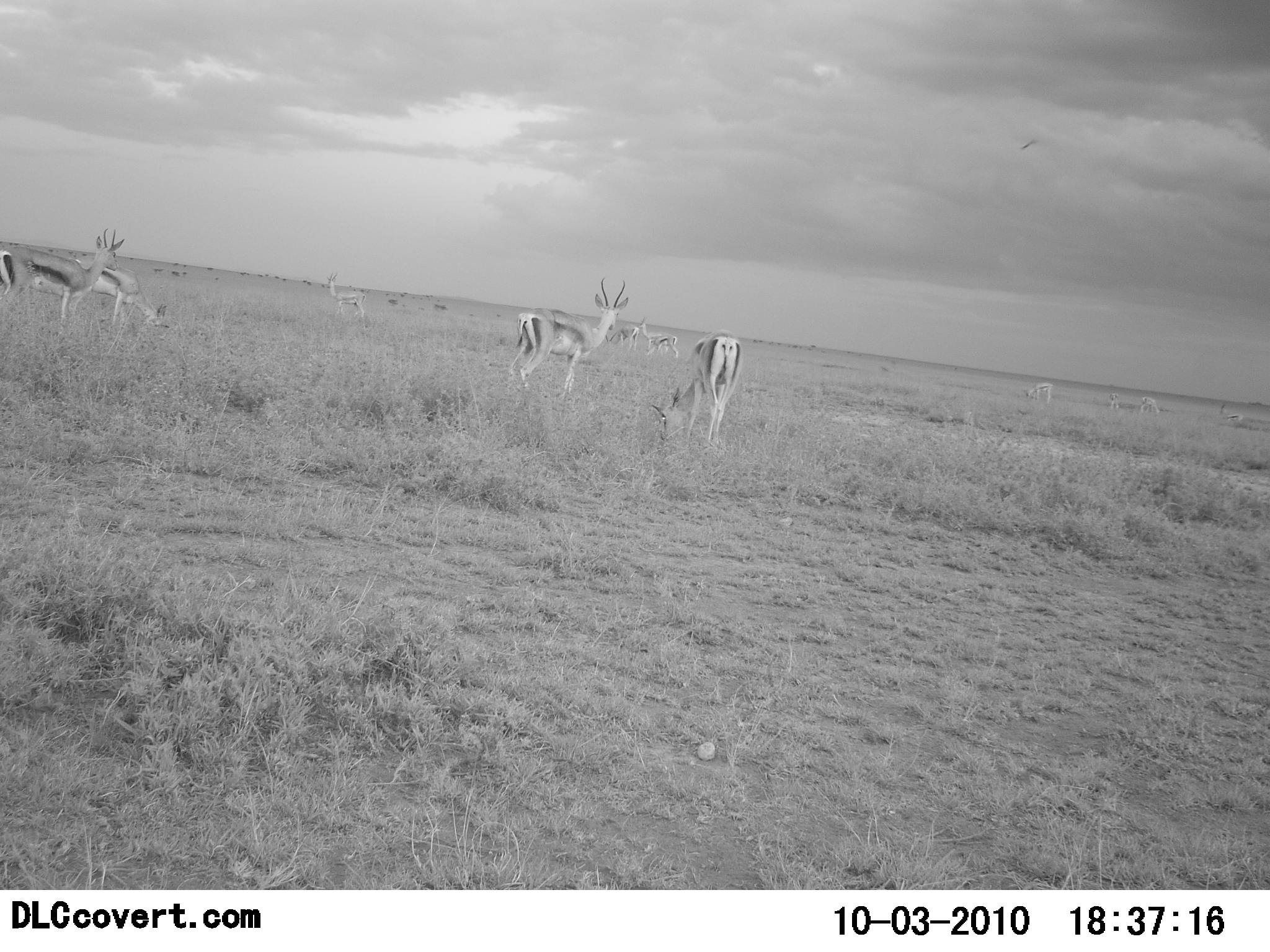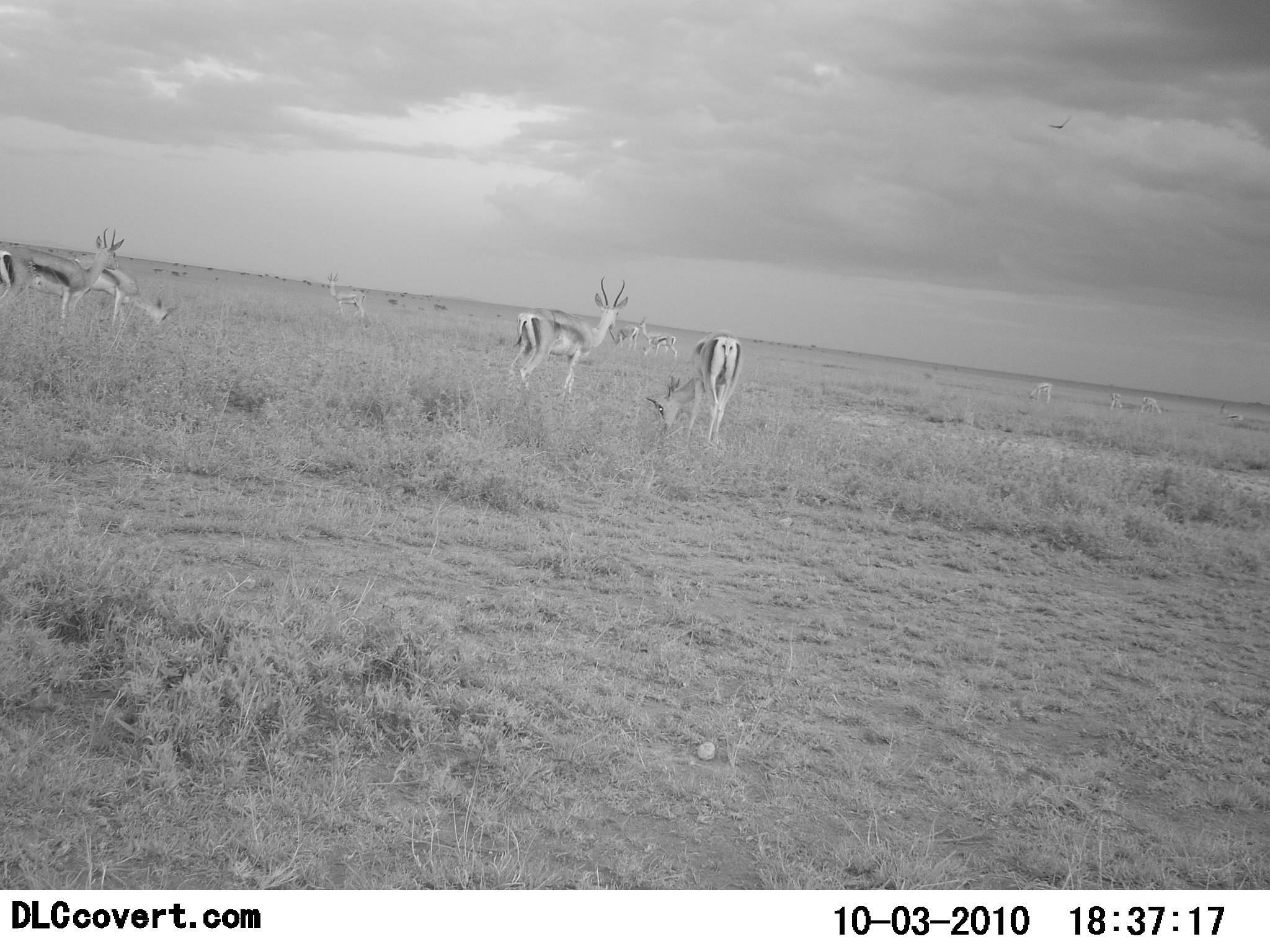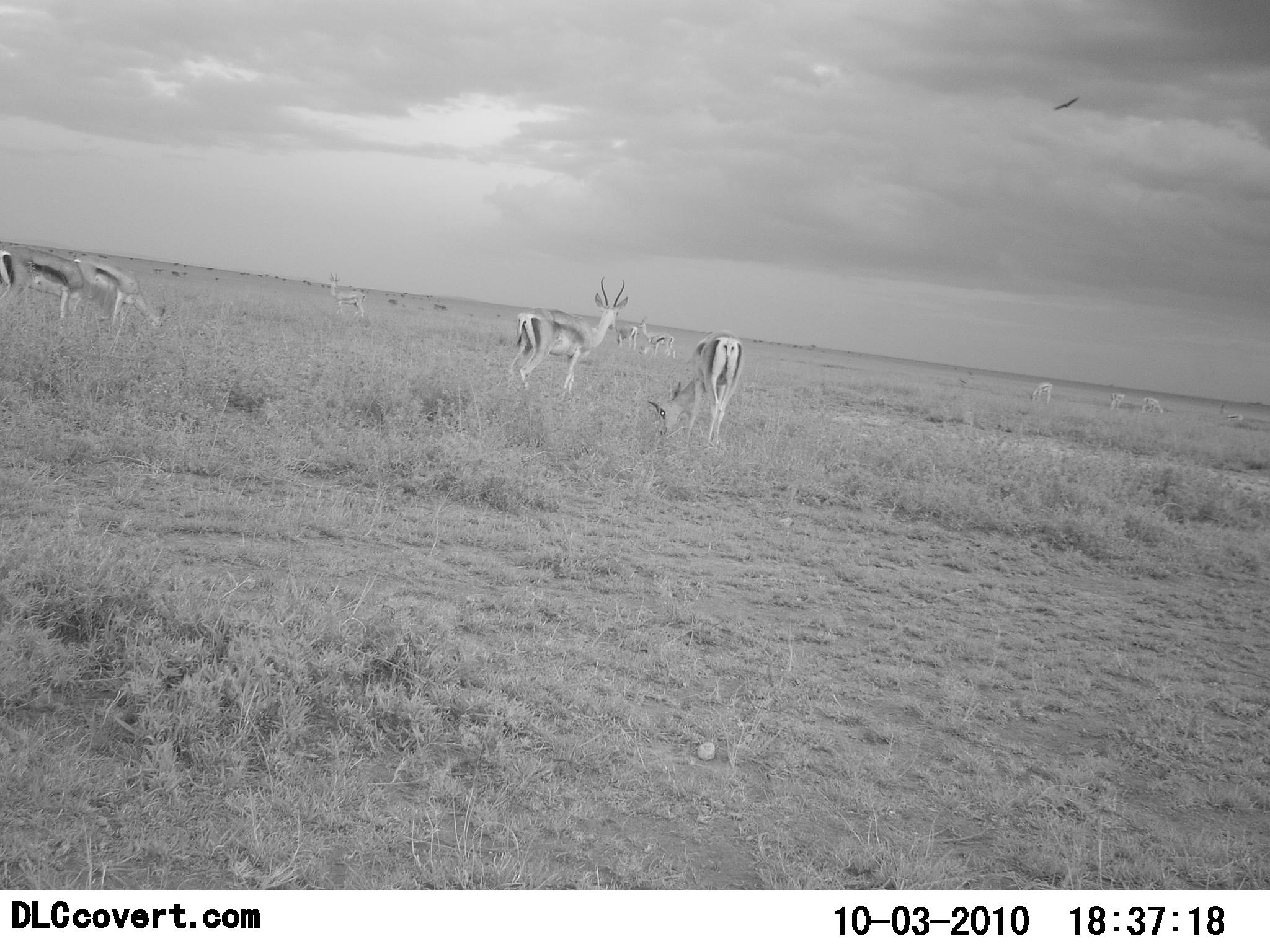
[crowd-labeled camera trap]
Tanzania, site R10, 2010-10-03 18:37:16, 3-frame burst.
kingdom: Animalia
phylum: Chordata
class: Mammalia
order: Artiodactyla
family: Bovidae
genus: Eudorcas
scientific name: Eudorcas thomsonii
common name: thomson's gazelle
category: gazellethomsons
Gazellethomsons (thomson's gazelle) (Eudorcas thomsonii), count 11-50. Behavior (volunteer vote fractions): standing 52%, resting 0%, moving 14%, interacting 10%. Young present (vote fraction): 5%. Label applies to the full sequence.